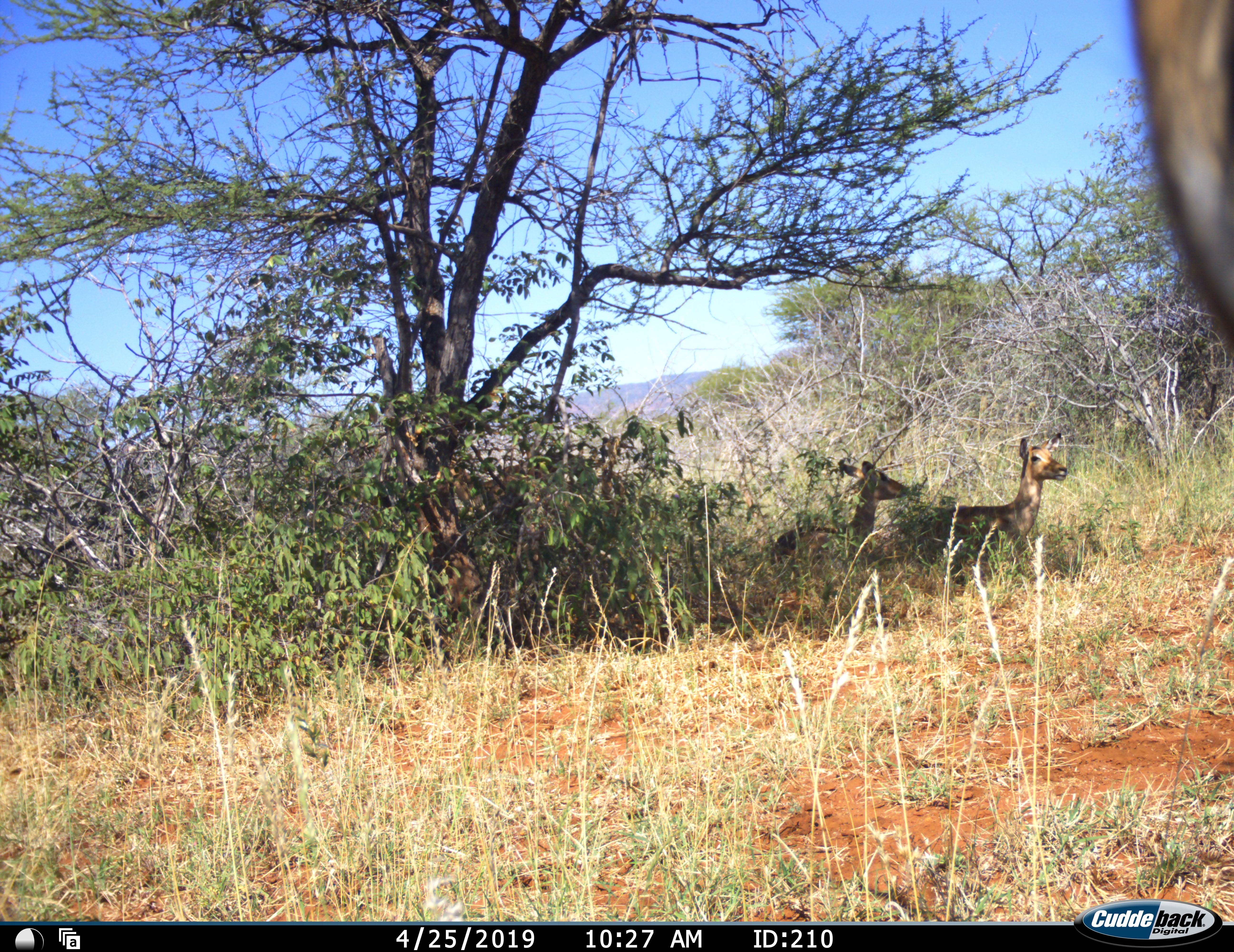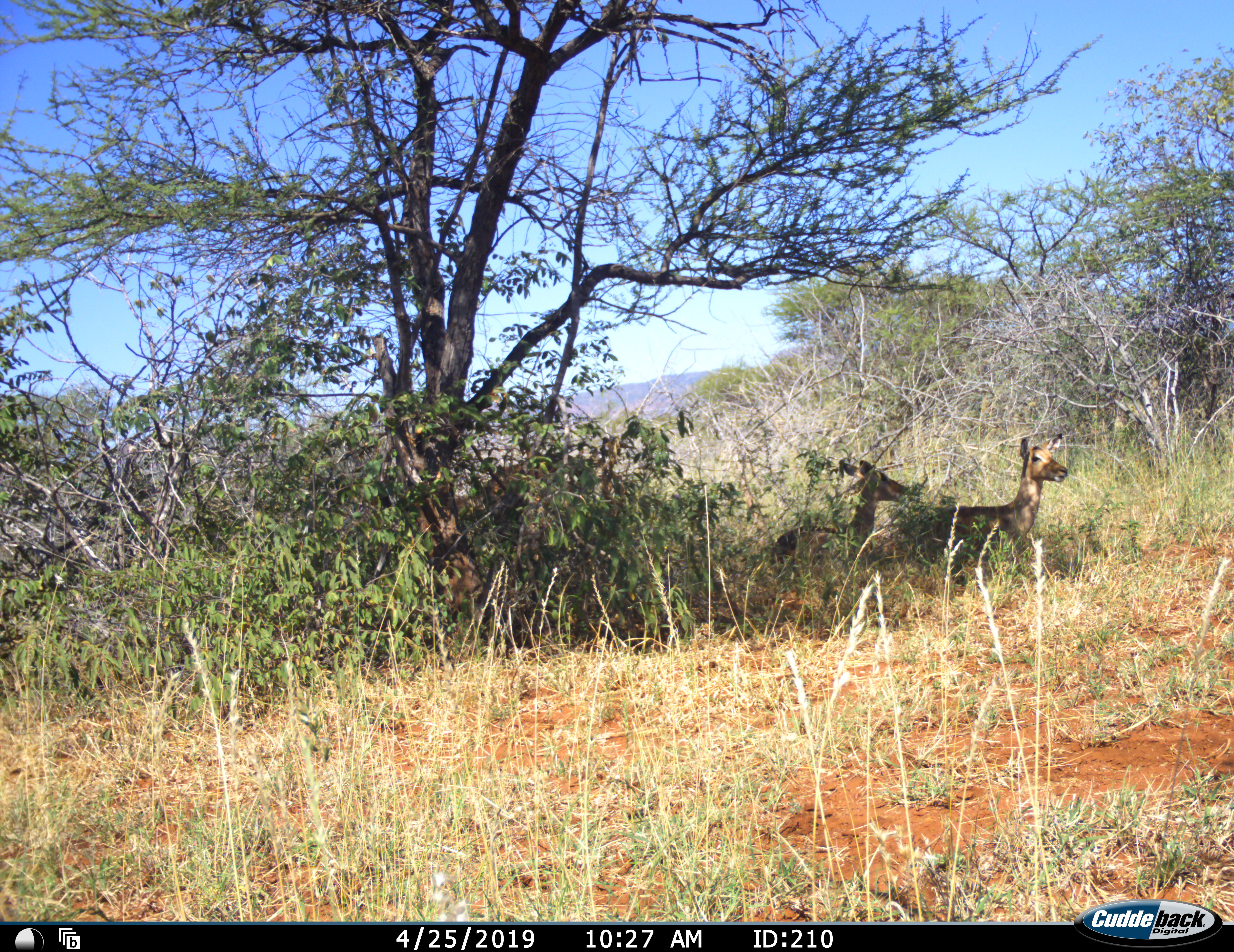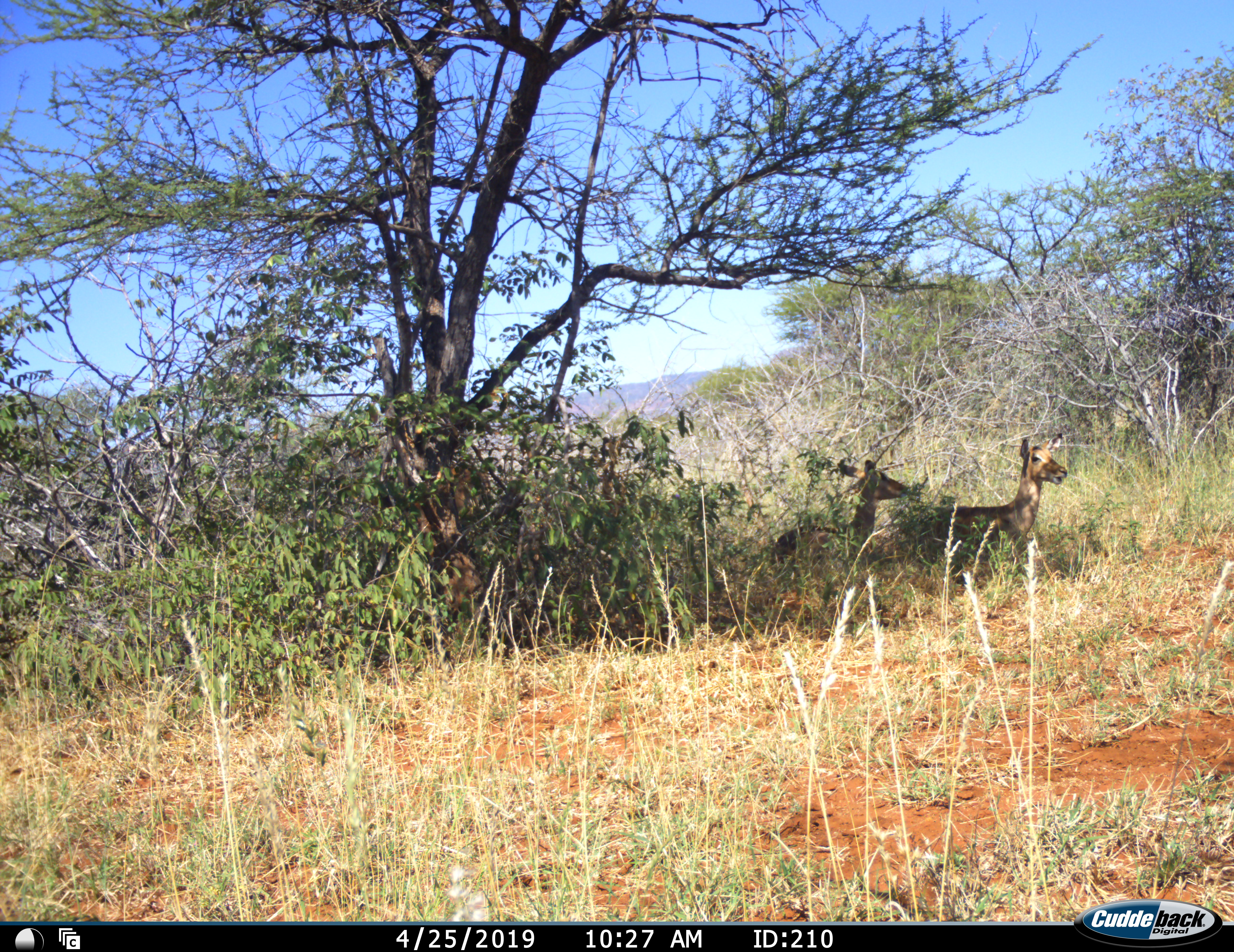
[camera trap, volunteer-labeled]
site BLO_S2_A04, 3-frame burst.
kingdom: Animalia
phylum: Chordata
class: Mammalia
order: Artiodactyla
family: Bovidae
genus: Aepyceros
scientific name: Aepyceros melampus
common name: impala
Impala (Aepyceros melampus), count 3. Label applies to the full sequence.